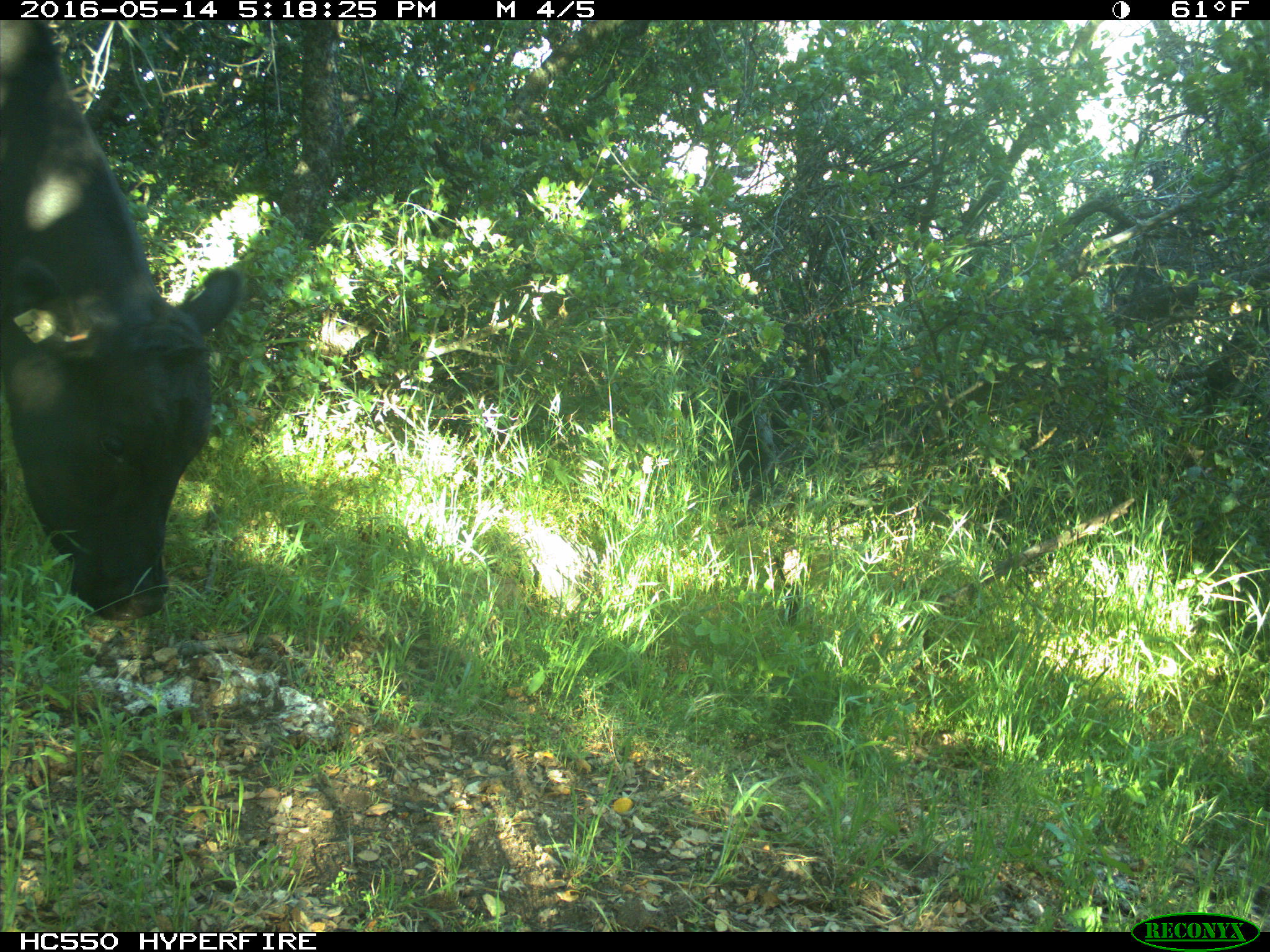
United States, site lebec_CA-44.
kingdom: Animalia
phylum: Chordata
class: Mammalia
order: Artiodactyla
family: Bovidae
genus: Bos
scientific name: Bos taurus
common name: domestic cow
Bos taurus (domestic cow).